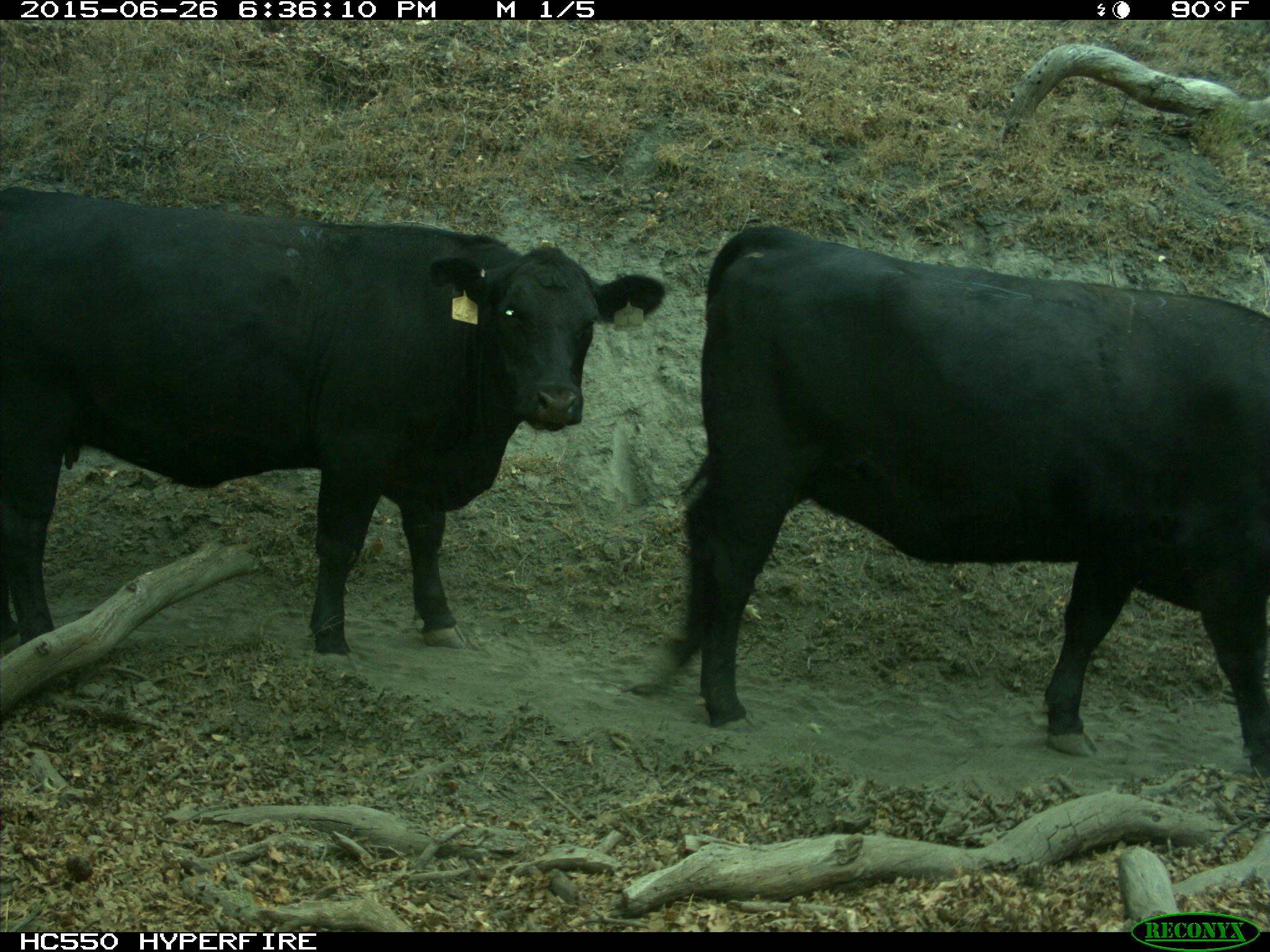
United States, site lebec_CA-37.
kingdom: Animalia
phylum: Chordata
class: Mammalia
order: Artiodactyla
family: Bovidae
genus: Bos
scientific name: Bos taurus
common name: domestic cow